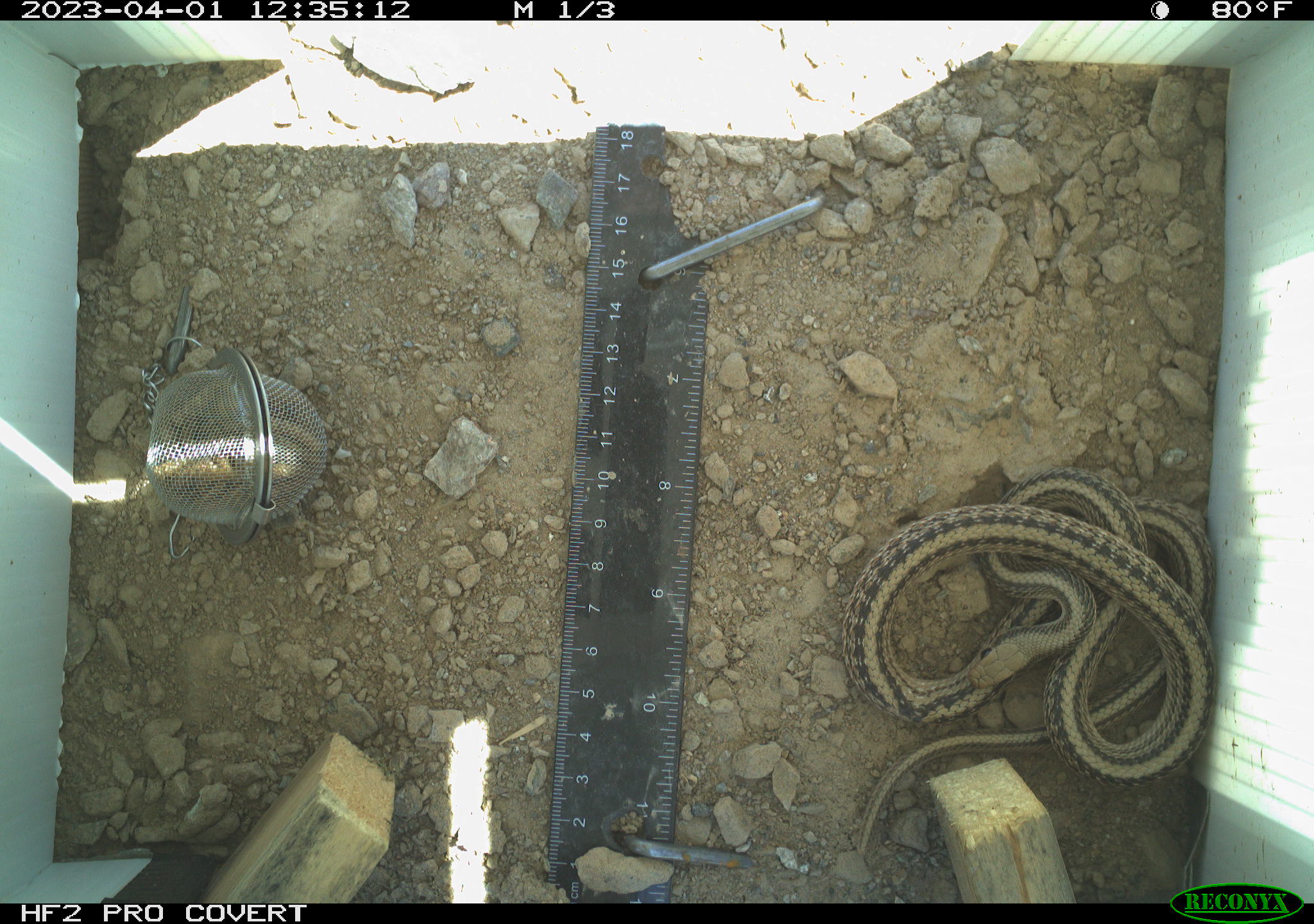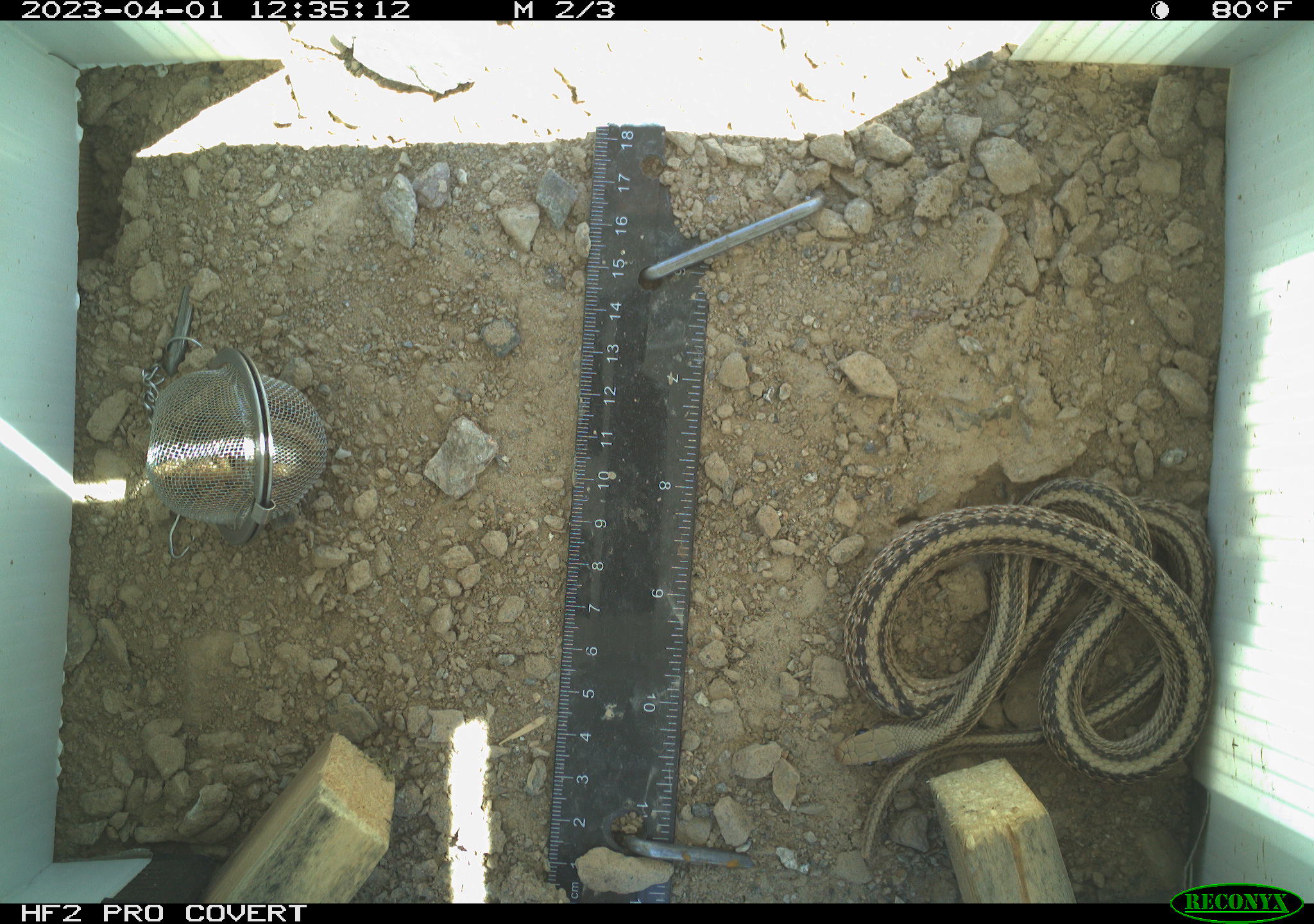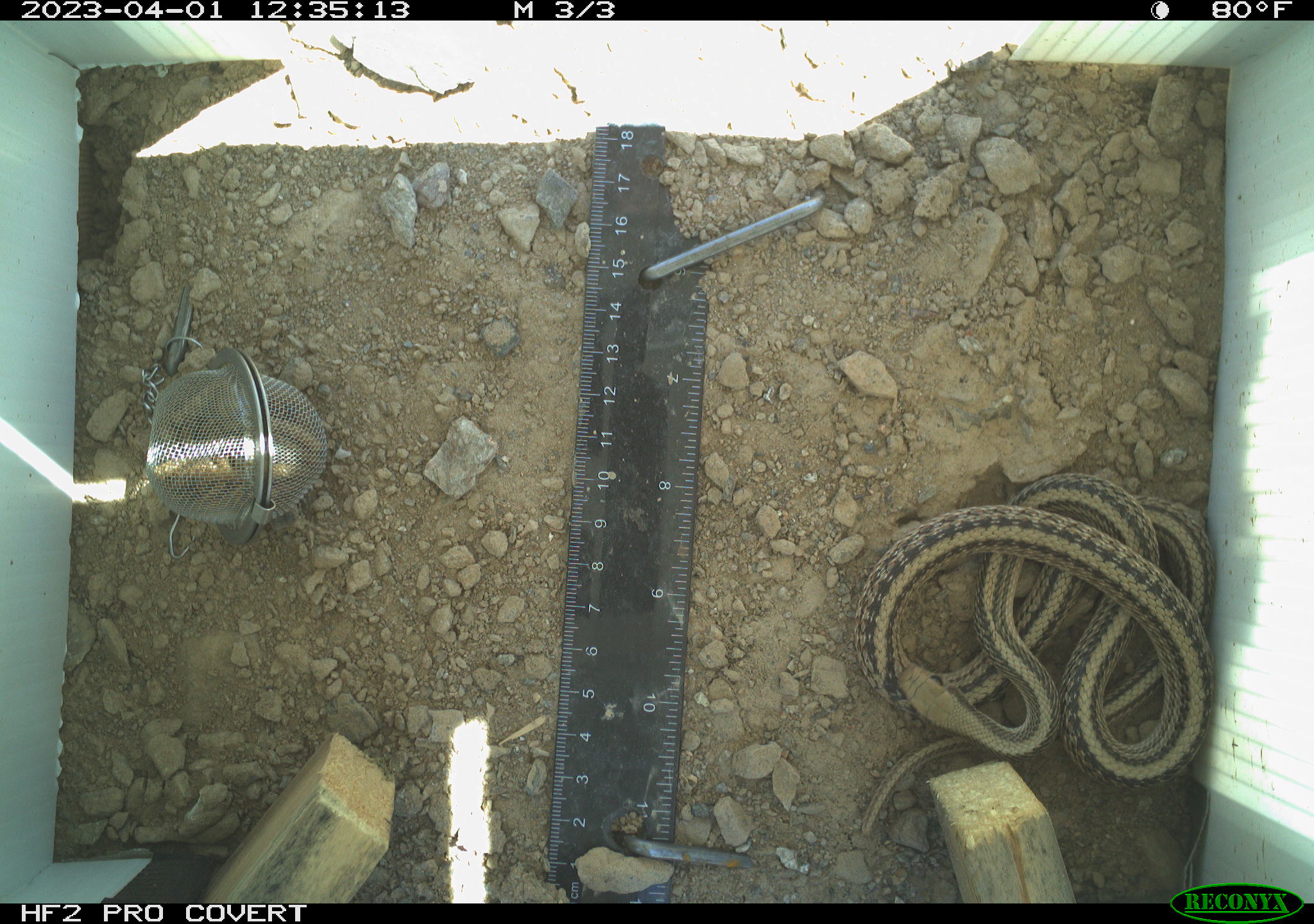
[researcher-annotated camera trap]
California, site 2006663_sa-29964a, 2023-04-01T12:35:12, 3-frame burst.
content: unidentified animal